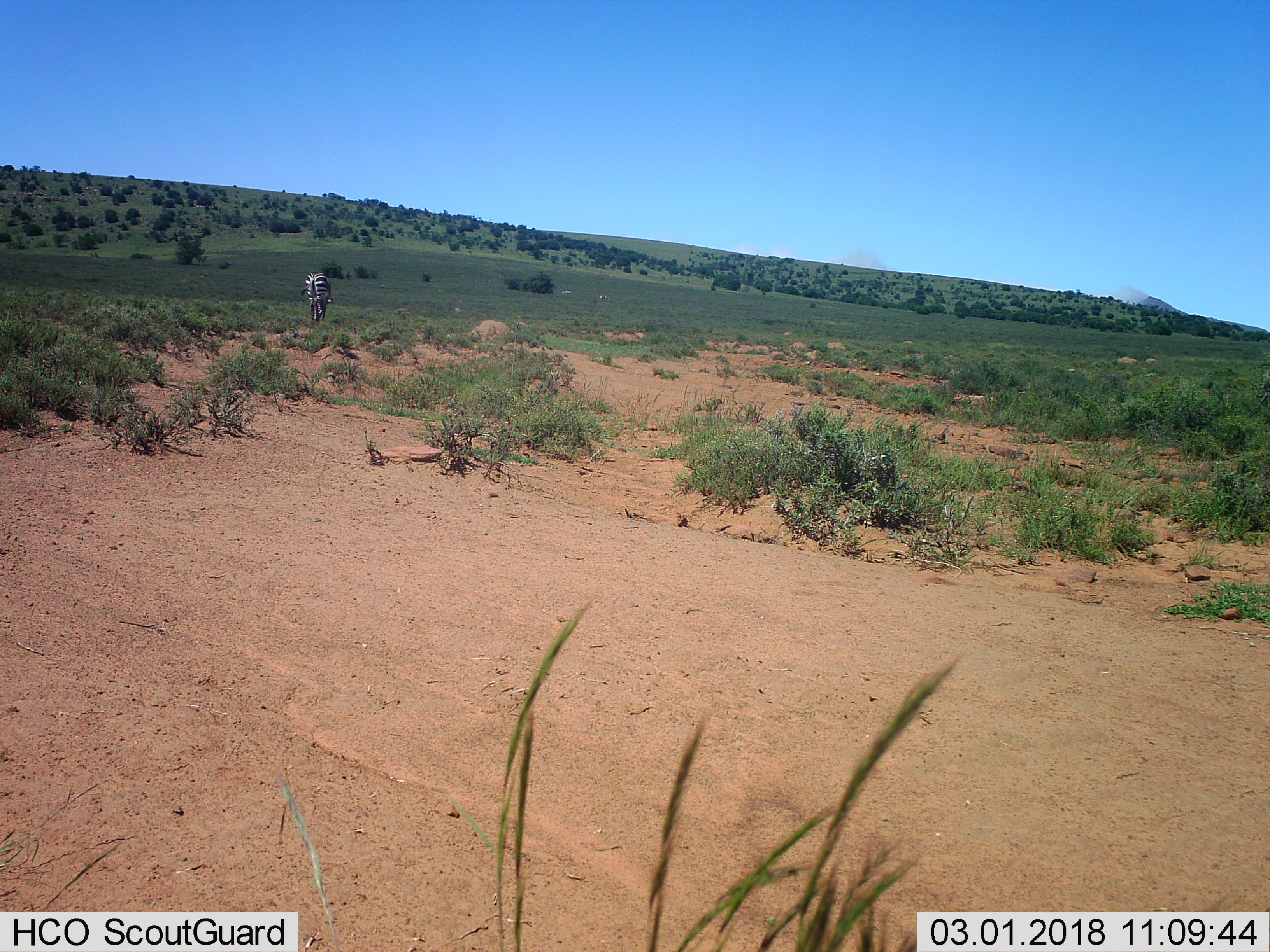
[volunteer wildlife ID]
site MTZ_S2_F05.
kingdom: Animalia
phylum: Chordata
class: Mammalia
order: Perissodactyla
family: Equidae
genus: Equus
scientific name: Equus zebra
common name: mountain zebra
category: zebramountain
Zebramountain (mountain zebra) (Equus zebra), count 1. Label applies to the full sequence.